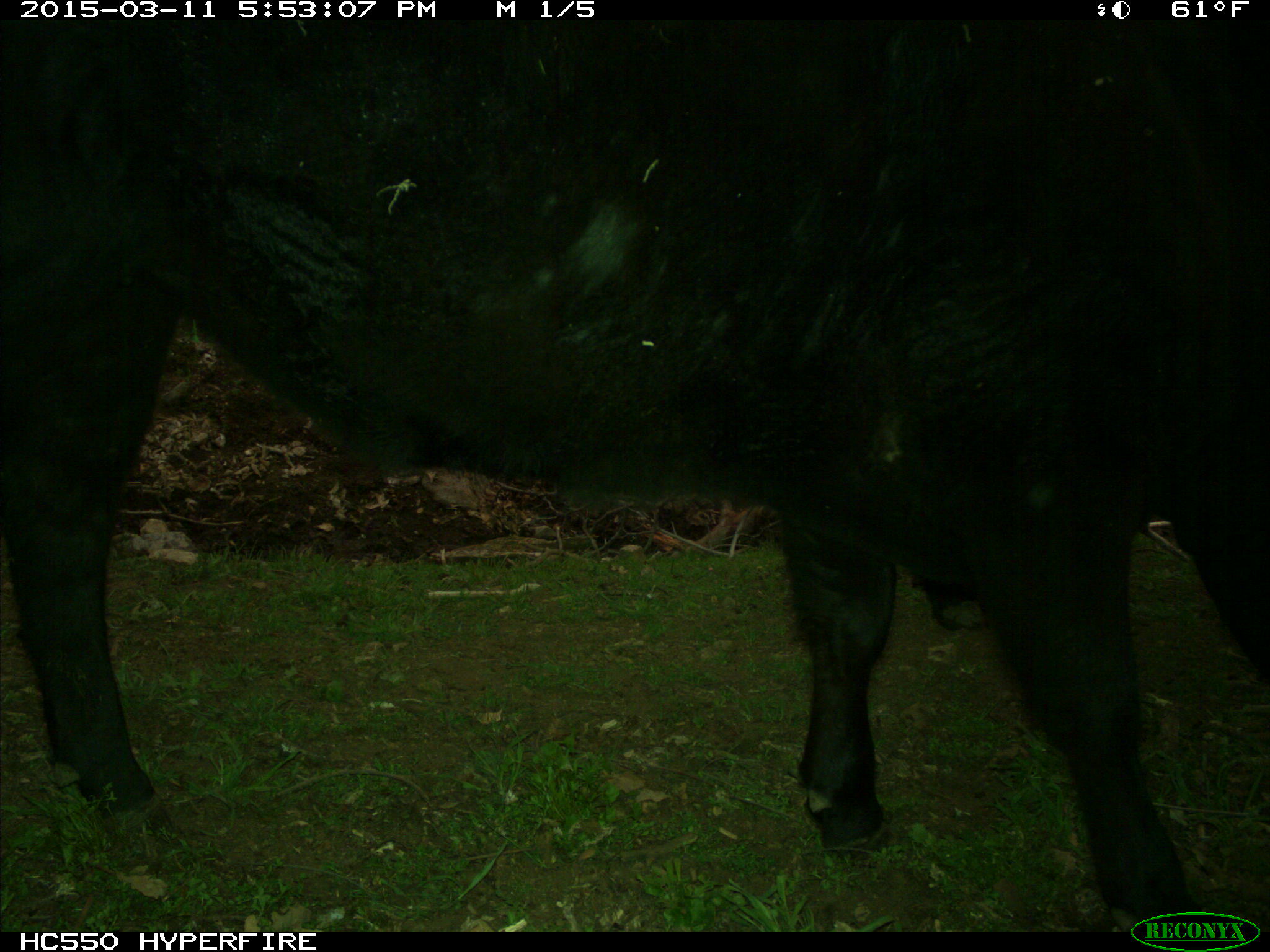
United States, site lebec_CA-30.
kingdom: Animalia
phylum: Chordata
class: Mammalia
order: Artiodactyla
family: Bovidae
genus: Bos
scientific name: Bos taurus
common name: domestic cow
Bos taurus (domestic cow).